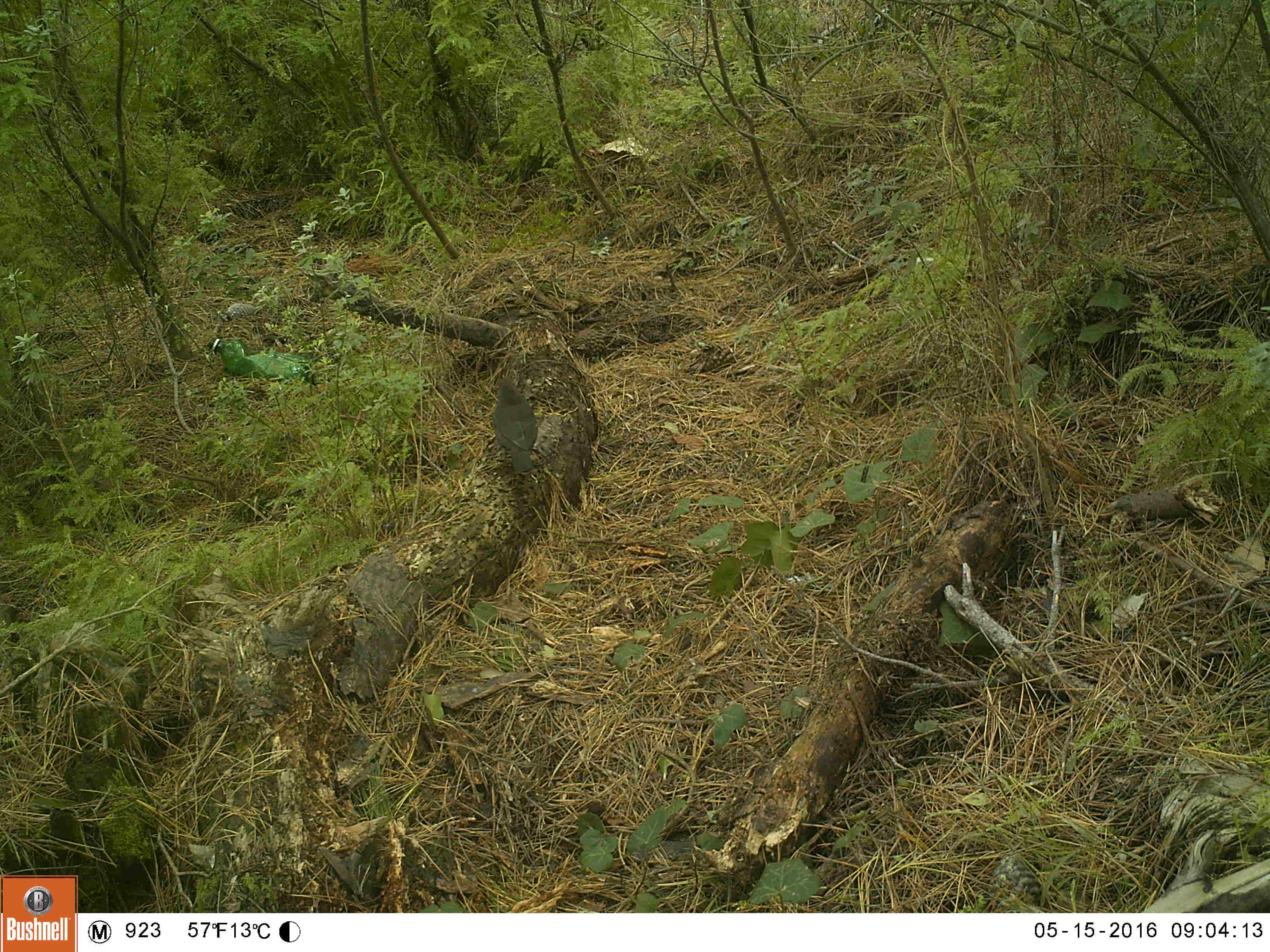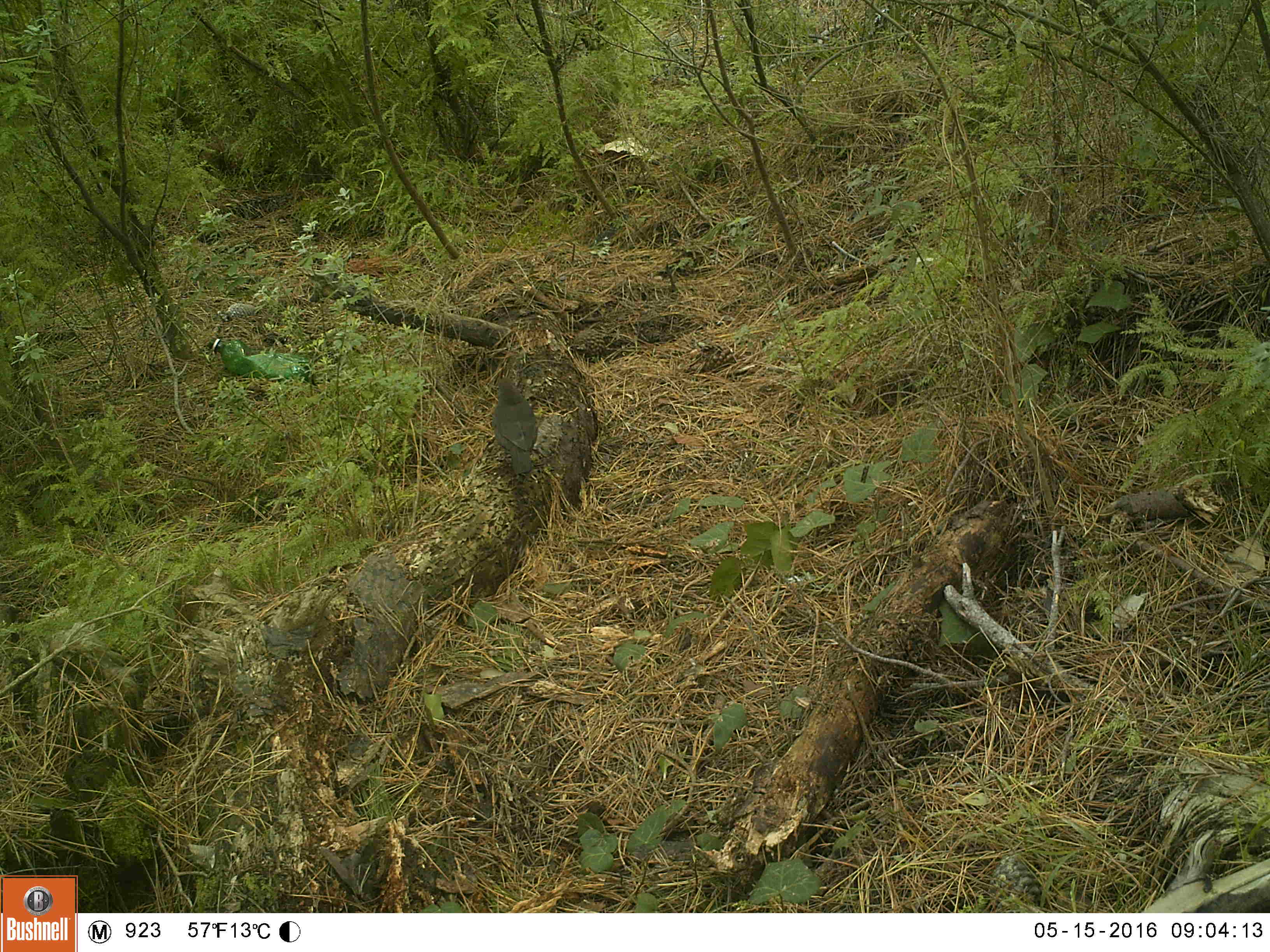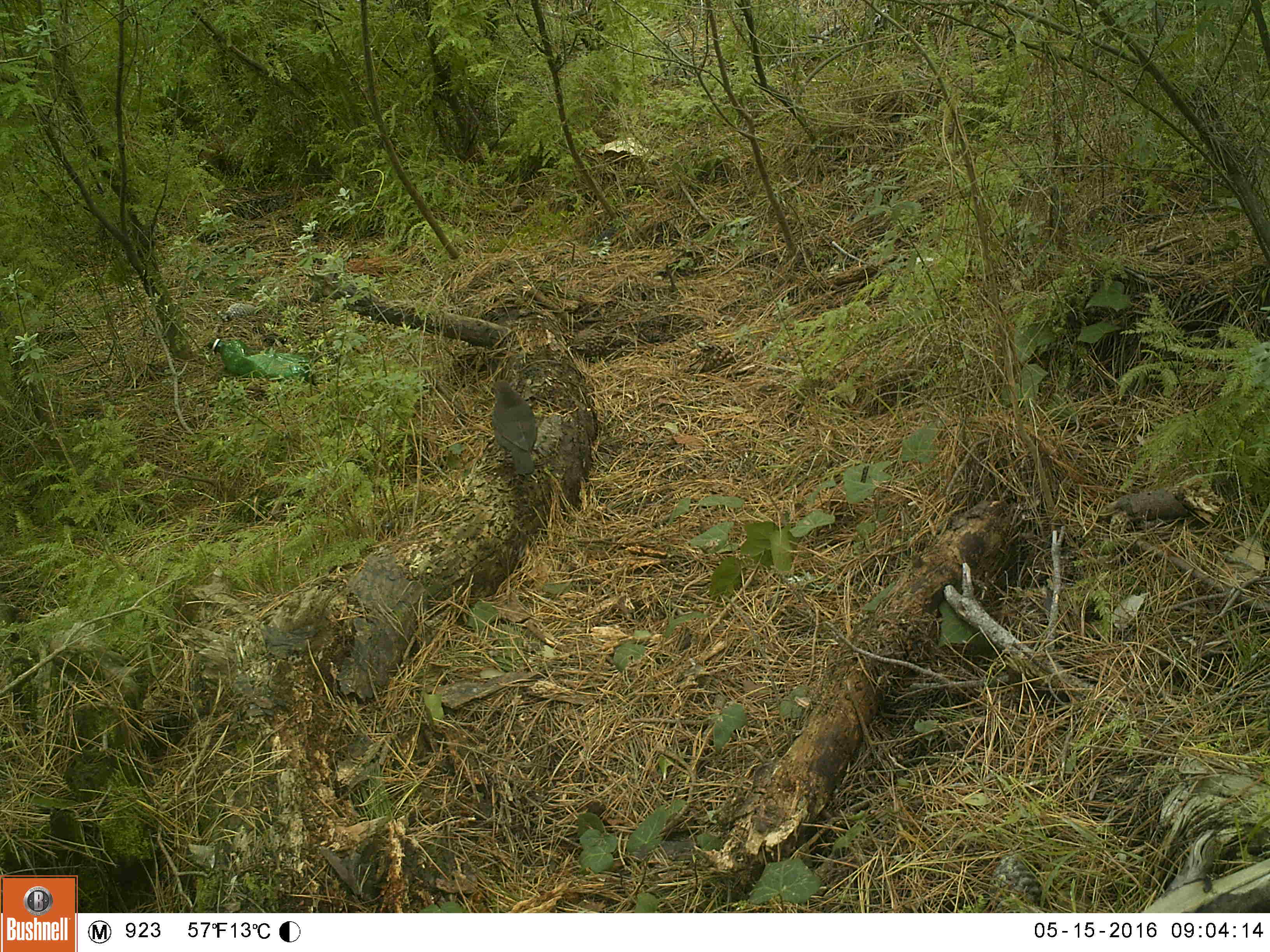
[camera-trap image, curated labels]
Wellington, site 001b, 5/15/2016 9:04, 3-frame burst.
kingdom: Animalia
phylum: Chordata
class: Aves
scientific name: Aves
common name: bird